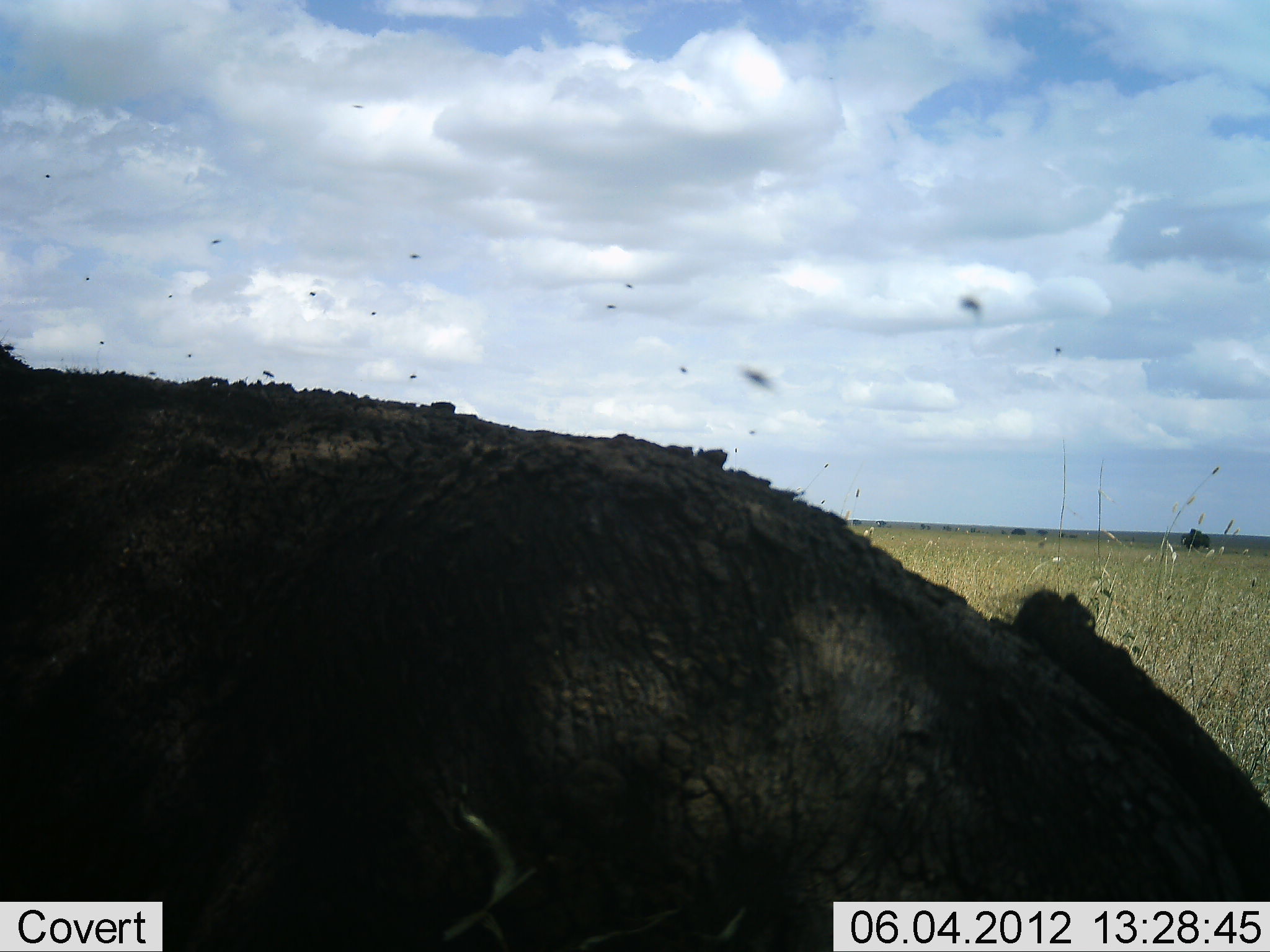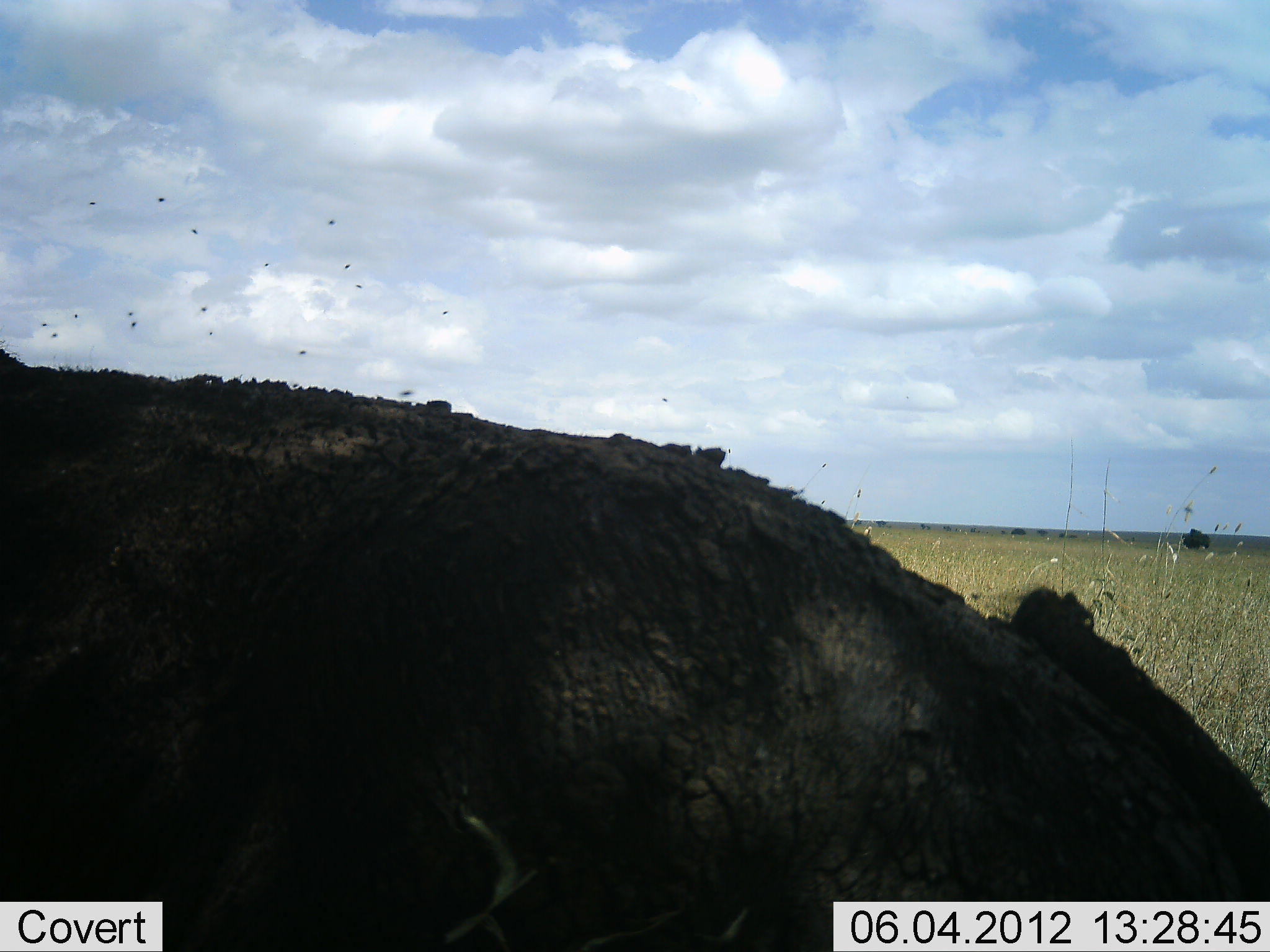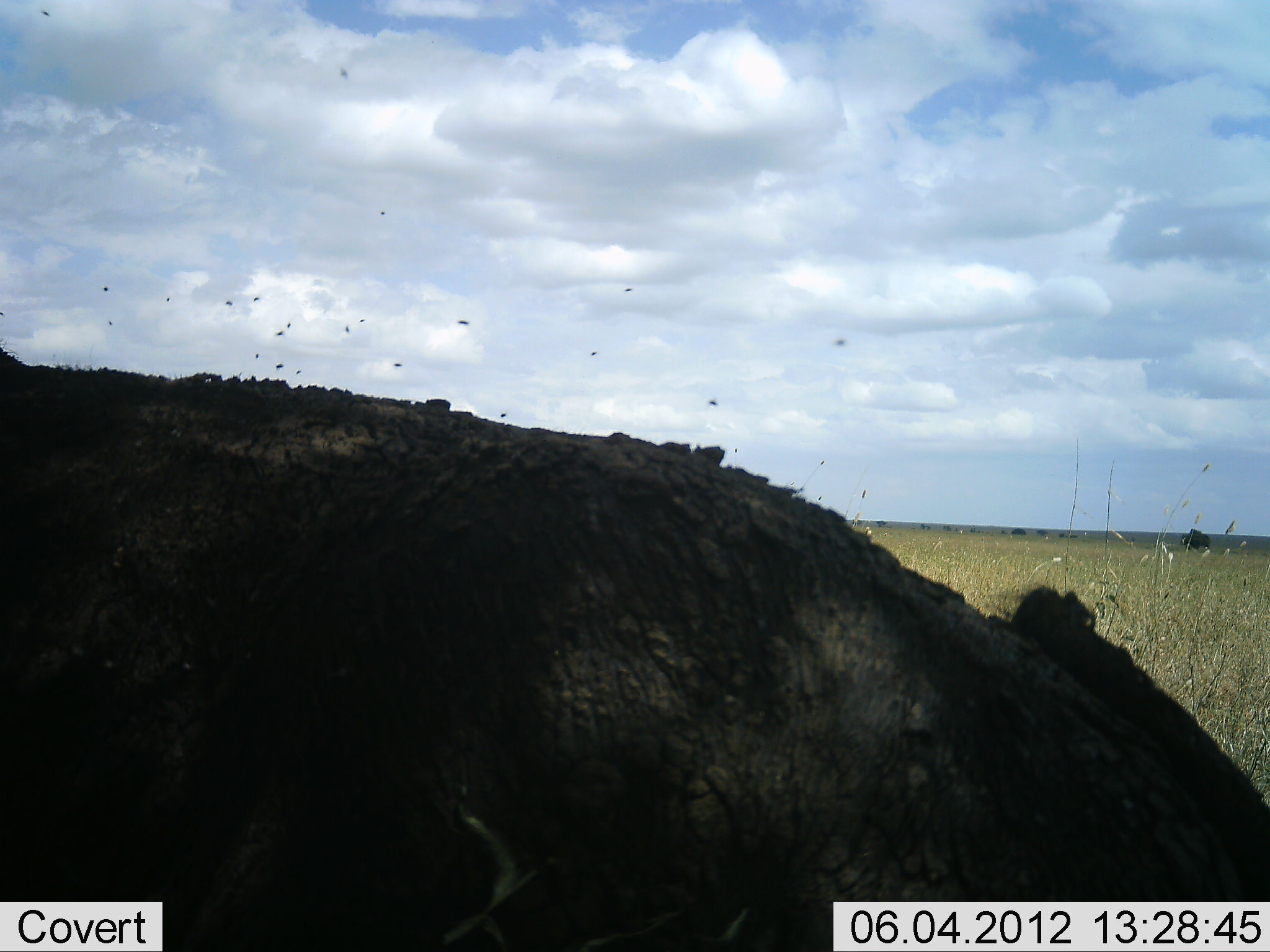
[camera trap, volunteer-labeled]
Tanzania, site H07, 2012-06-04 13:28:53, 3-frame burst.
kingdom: Animalia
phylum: Chordata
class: Mammalia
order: Artiodactyla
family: Bovidae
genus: Syncerus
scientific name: Syncerus caffer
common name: cape buffalo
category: buffalo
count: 1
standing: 30%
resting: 70%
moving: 0%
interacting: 0%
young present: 0%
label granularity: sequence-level